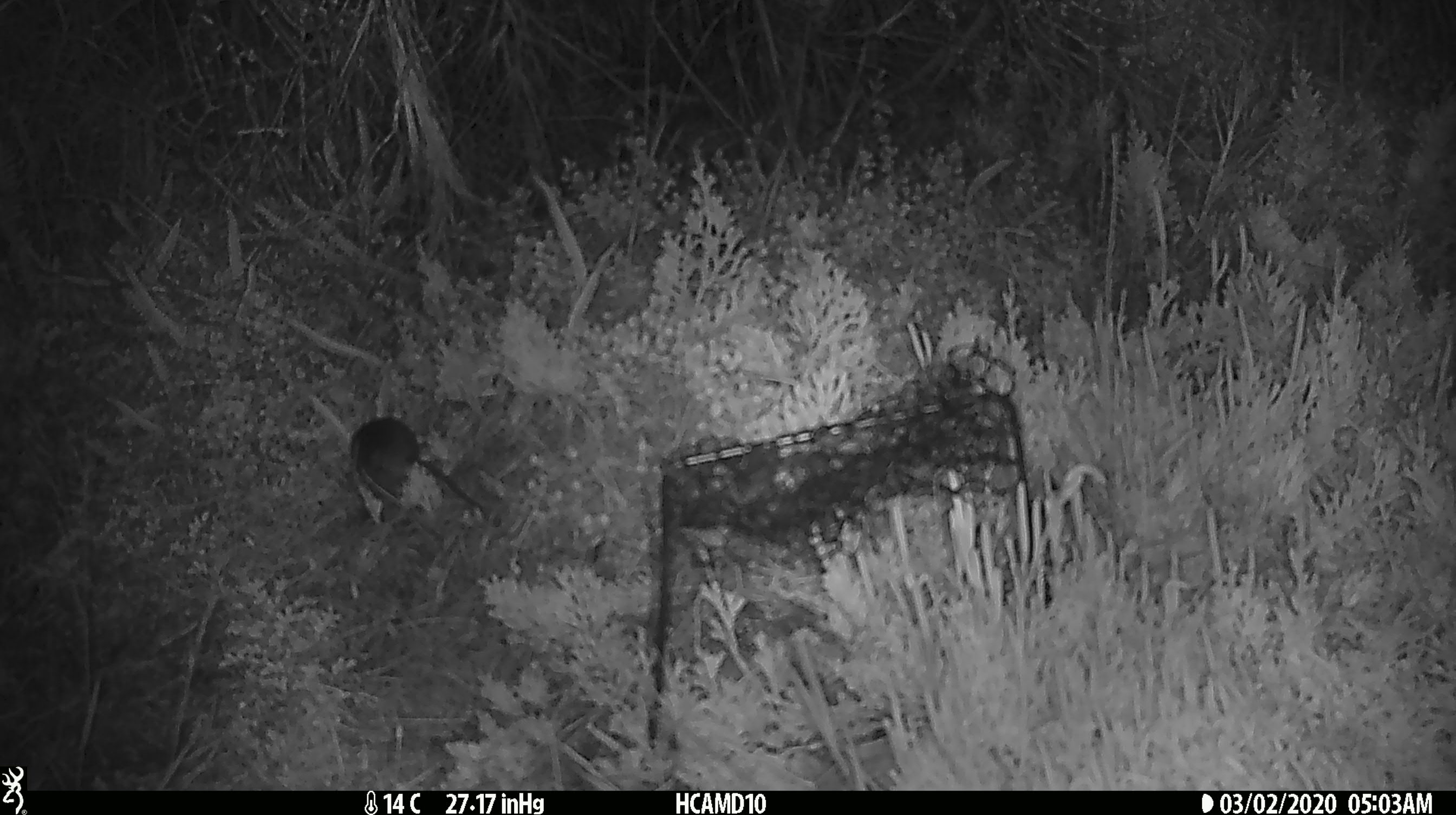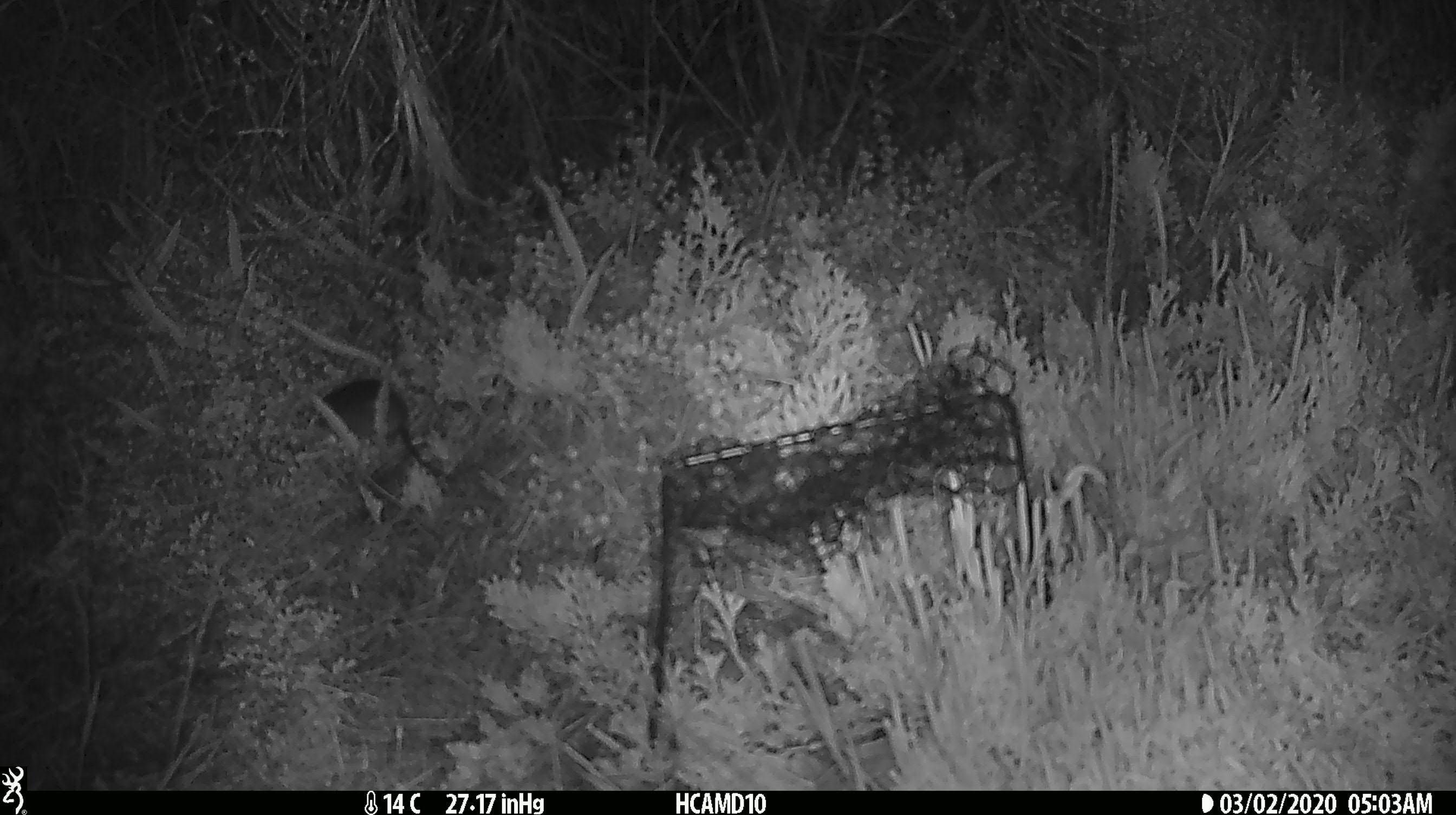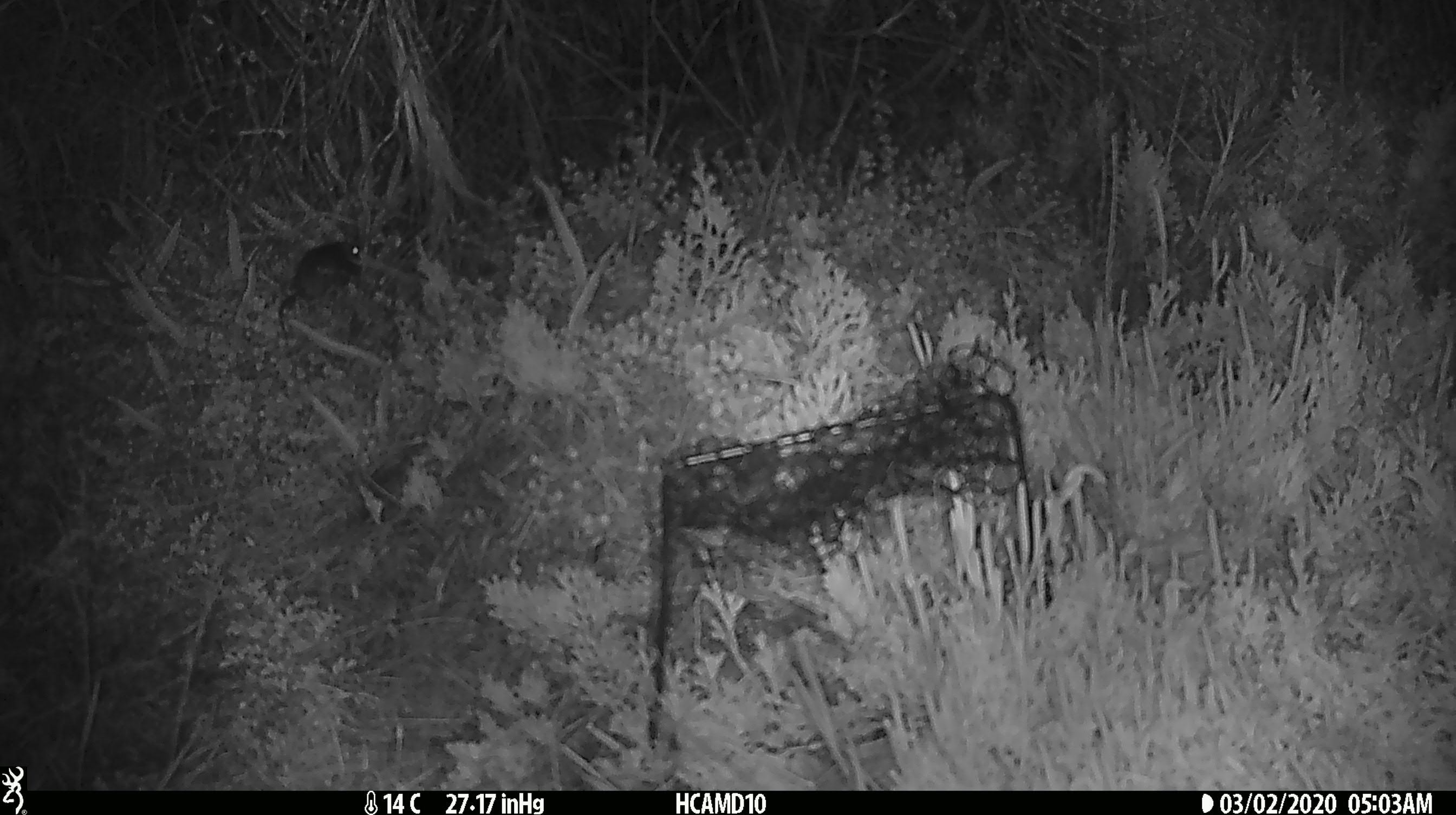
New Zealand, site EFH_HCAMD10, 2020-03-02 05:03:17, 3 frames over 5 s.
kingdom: Animalia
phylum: Chordata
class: Mammalia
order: Rodentia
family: Muridae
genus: Mus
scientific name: Mus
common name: mouse